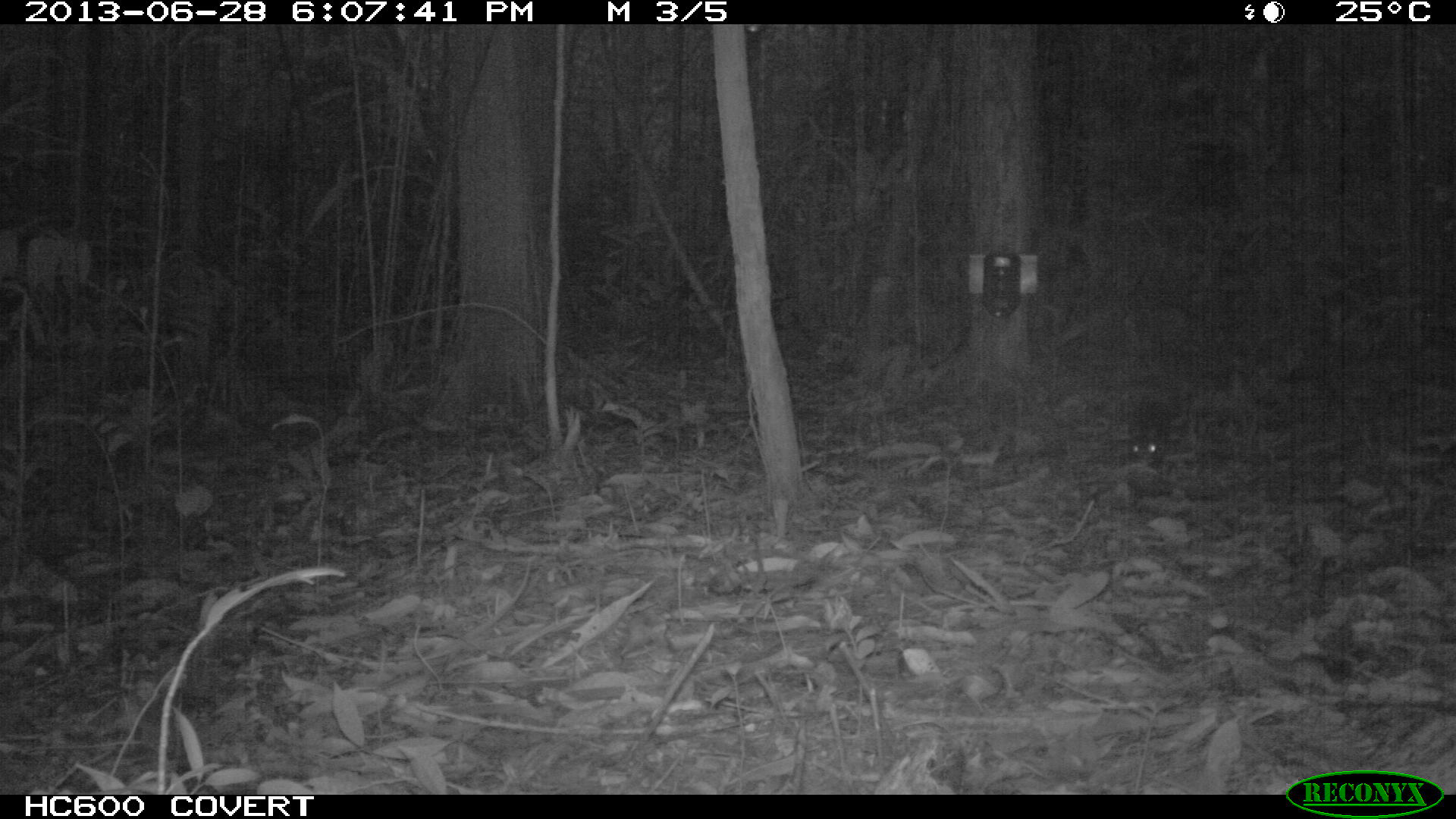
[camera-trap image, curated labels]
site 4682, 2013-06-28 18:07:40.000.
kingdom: Animalia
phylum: Chordata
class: Mammalia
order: Rodentia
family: Dasyproctidae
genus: Myoprocta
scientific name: Myoprocta pratti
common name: green acouchi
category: myoprocta pratii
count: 1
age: adult